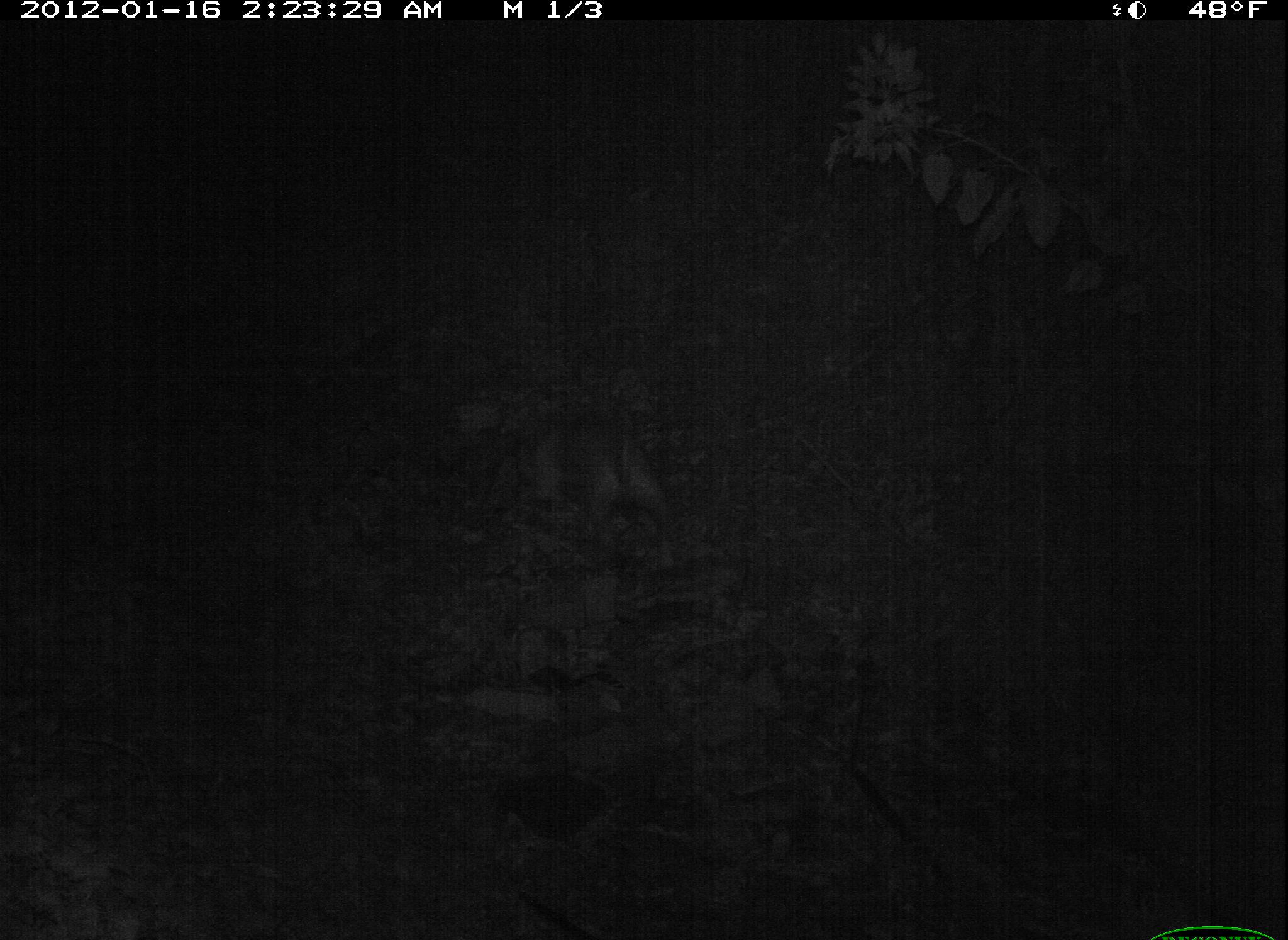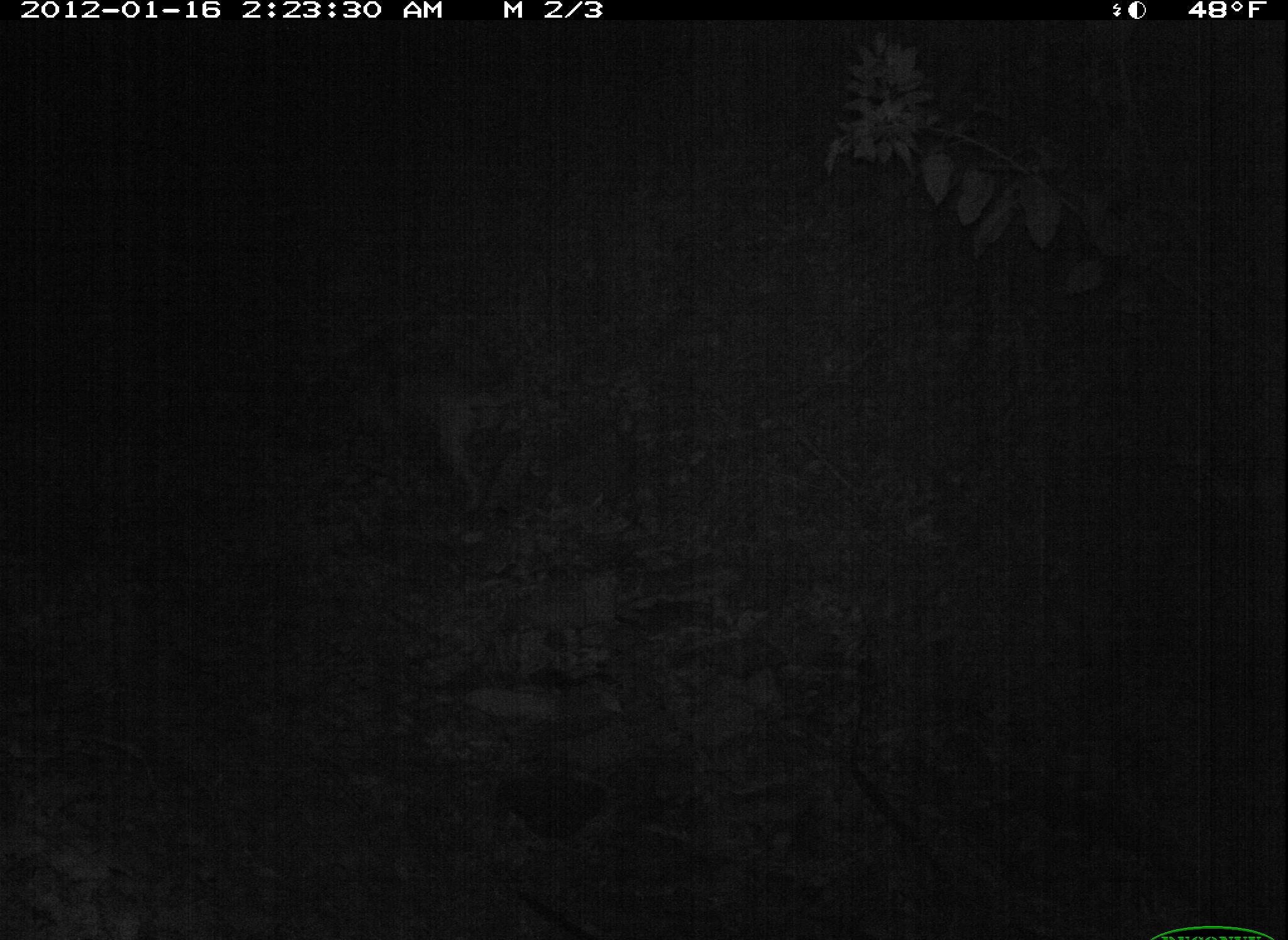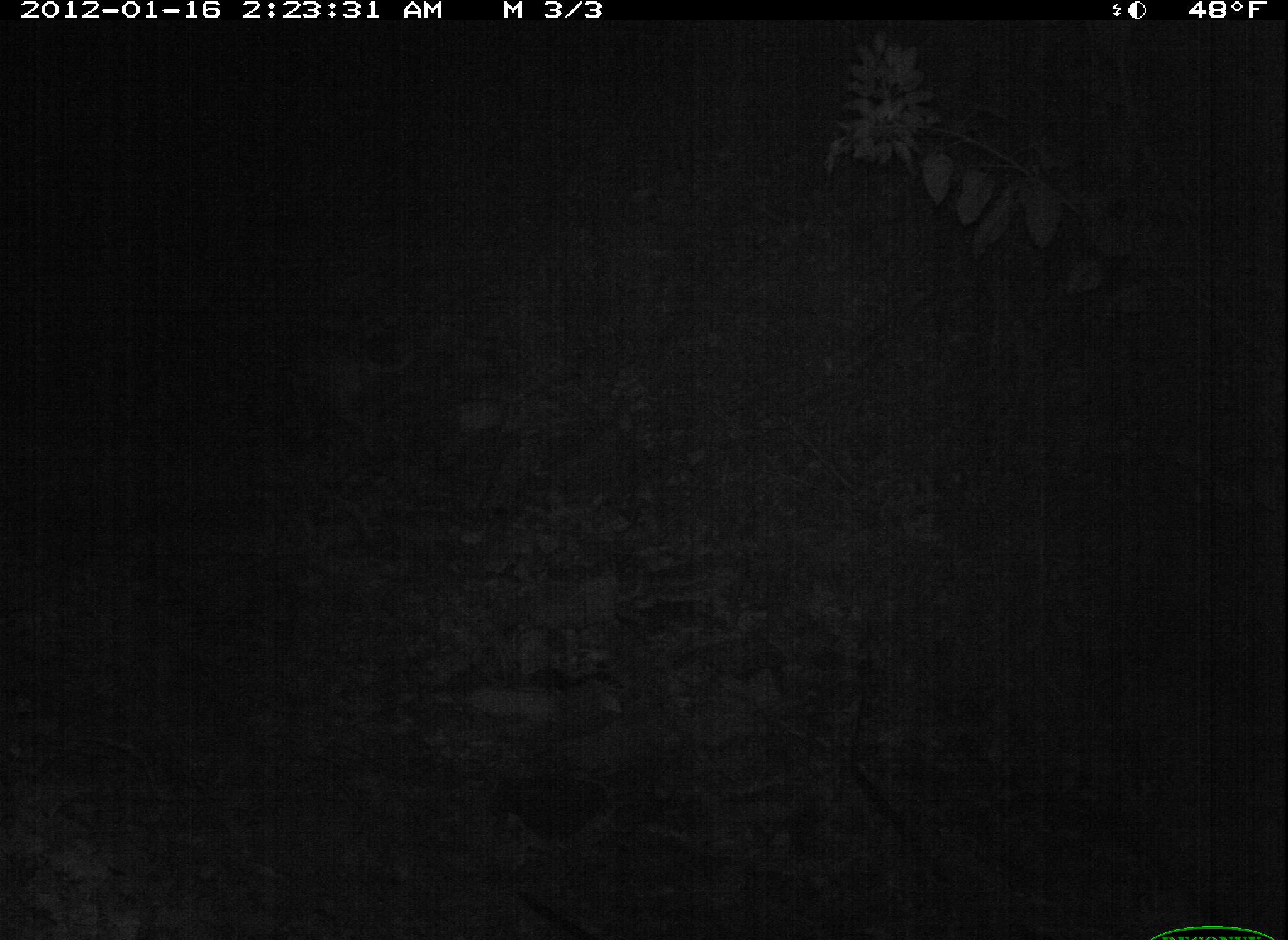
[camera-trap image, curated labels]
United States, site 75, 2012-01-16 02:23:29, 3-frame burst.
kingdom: Animalia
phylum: Chordata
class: Mammalia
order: Carnivora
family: Canidae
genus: Canis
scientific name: Canis familiaris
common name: domestic dog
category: dog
Dog (domestic dog) (Canis familiaris).